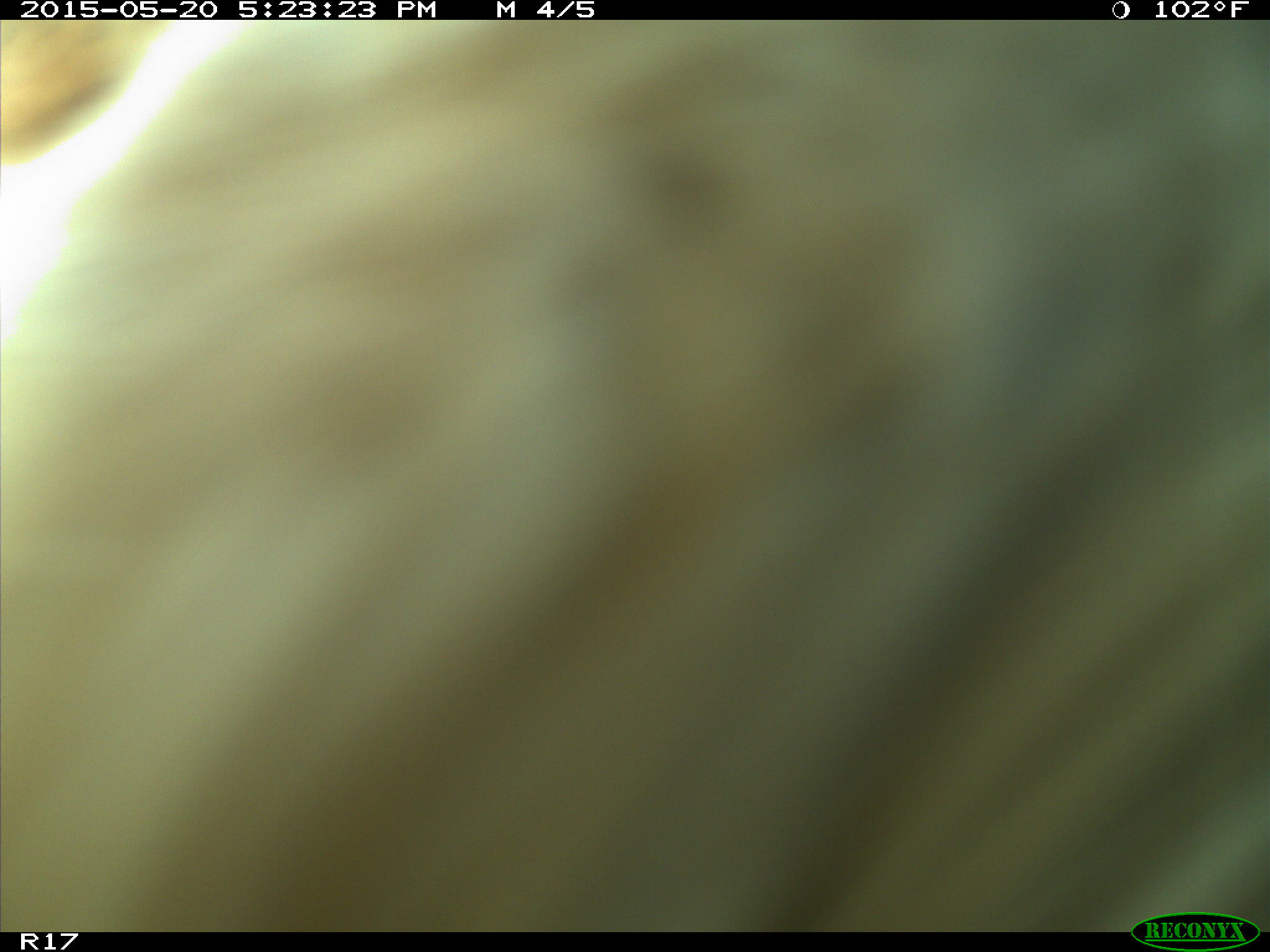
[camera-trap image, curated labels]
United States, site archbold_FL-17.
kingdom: Animalia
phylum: Chordata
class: Mammalia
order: Artiodactyla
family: Bovidae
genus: Bos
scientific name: Bos taurus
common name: domestic cow